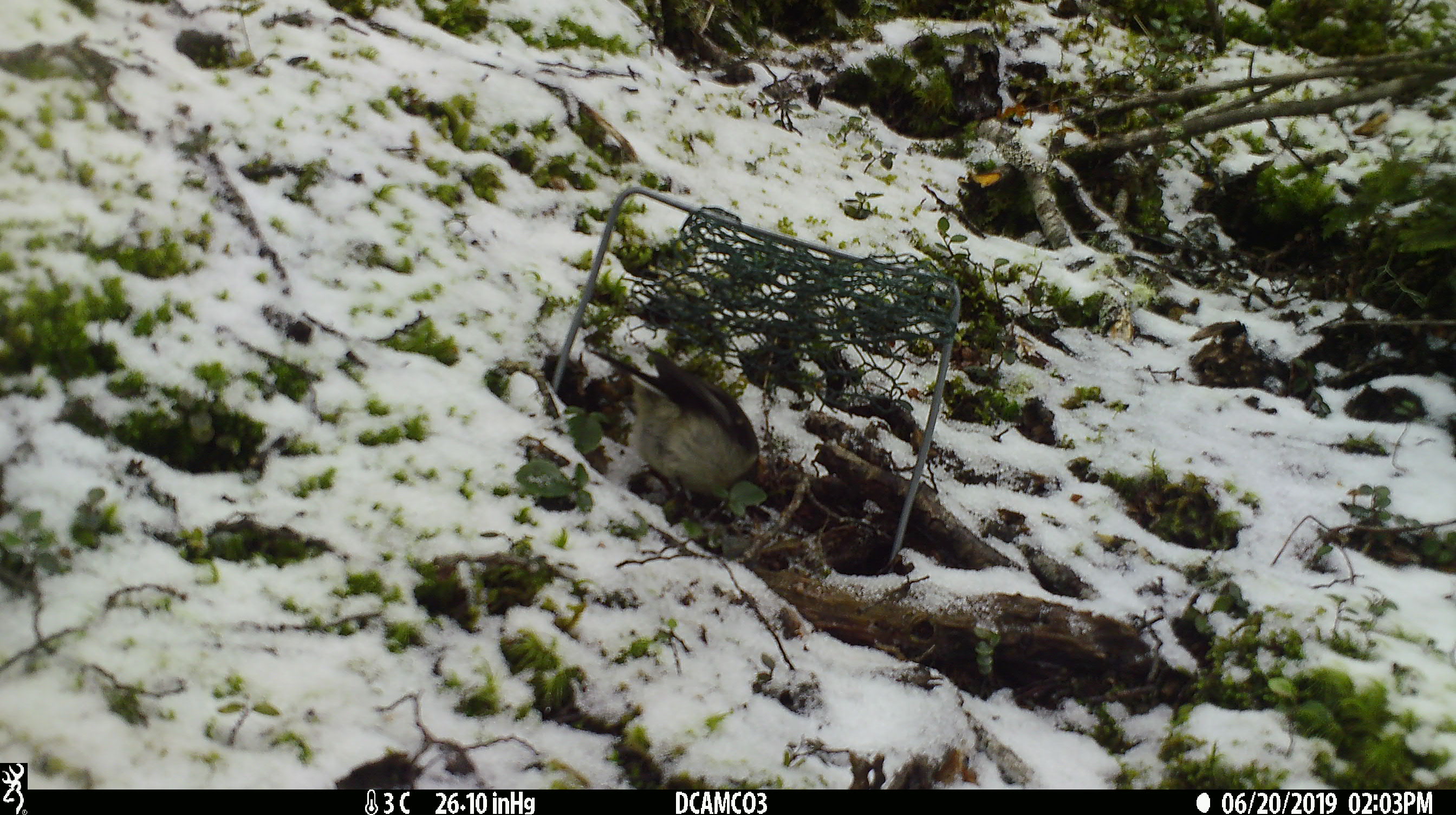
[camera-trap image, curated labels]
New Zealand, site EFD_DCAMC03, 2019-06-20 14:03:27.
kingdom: Animalia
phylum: Chordata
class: Aves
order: Passeriformes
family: Petroicidae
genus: Petroica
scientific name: Petroica macrocephala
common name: tomtit